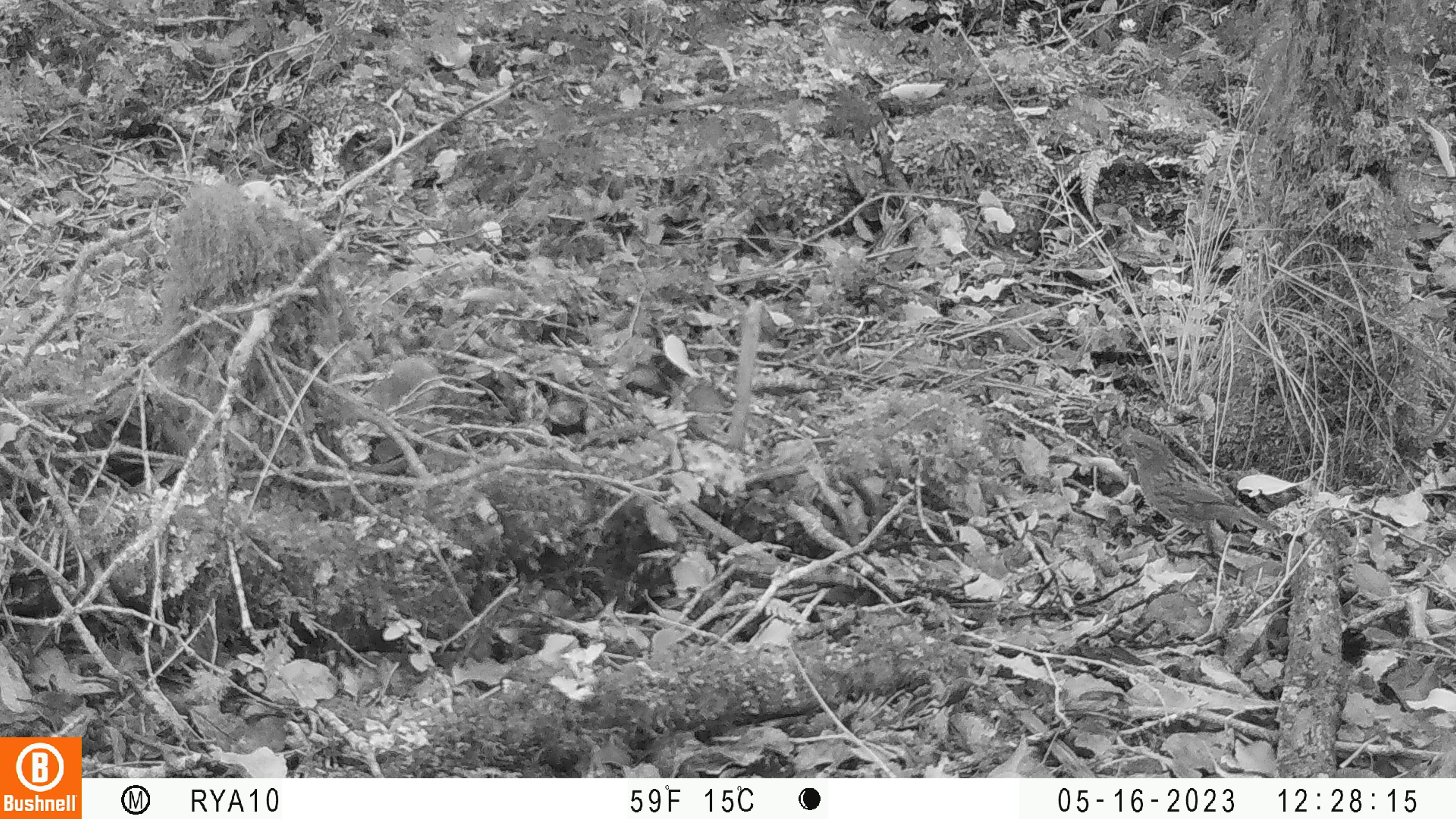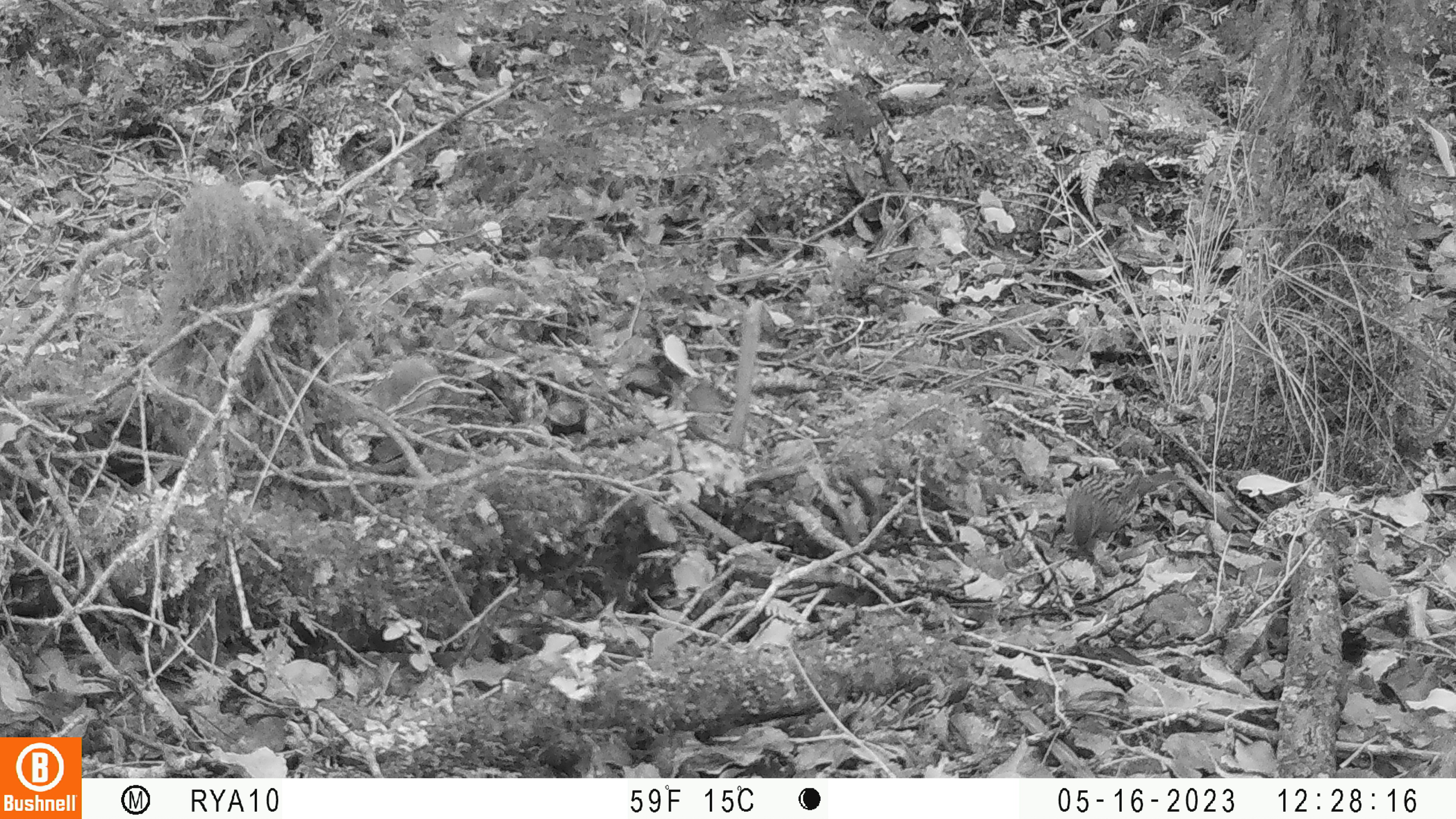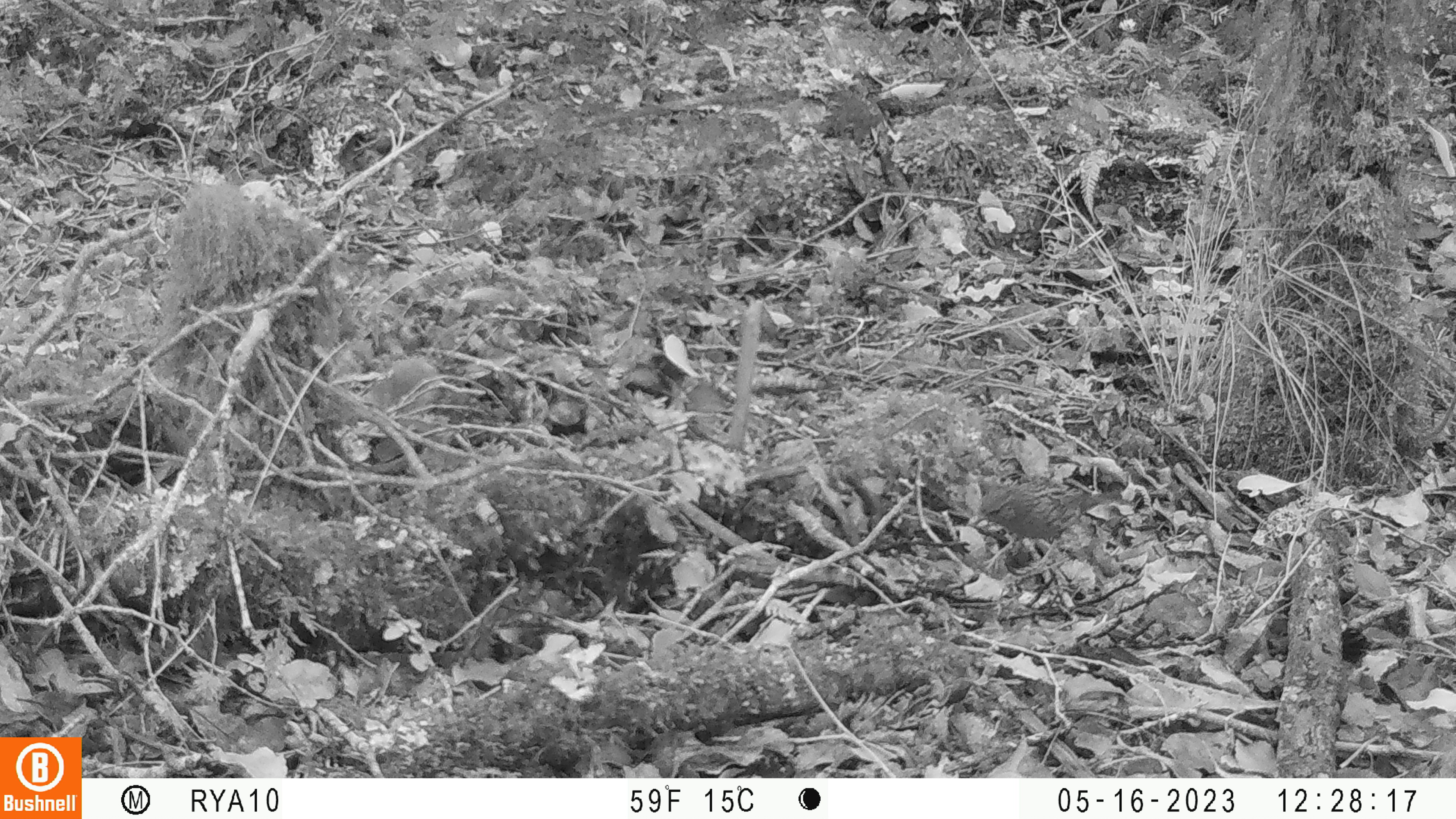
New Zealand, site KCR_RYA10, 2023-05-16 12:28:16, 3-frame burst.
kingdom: Animalia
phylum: Chordata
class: Aves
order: Passeriformes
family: Prunellidae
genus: Prunella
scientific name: Prunella modularis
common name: dunnock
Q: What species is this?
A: Dunnock (Prunella modularis).